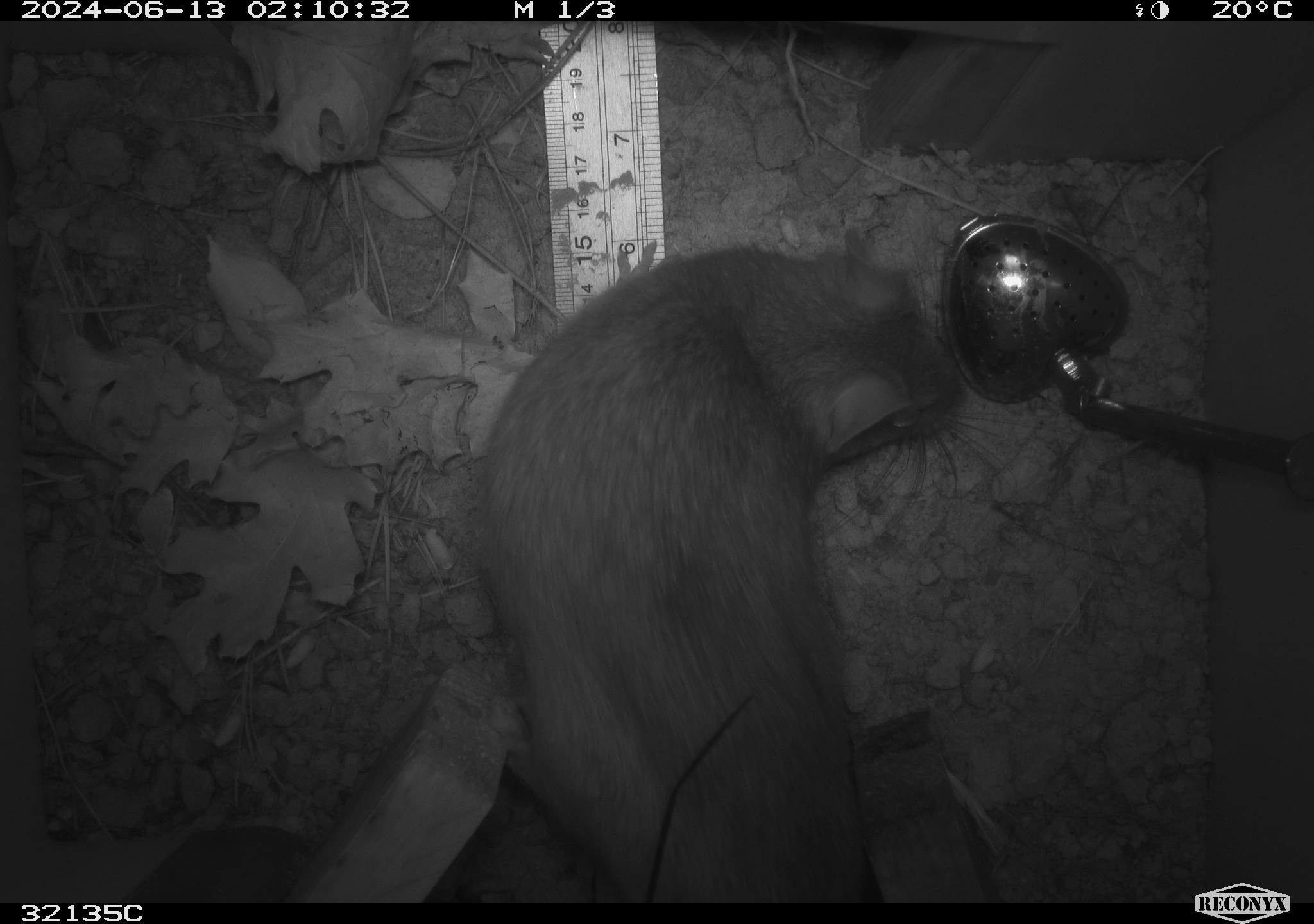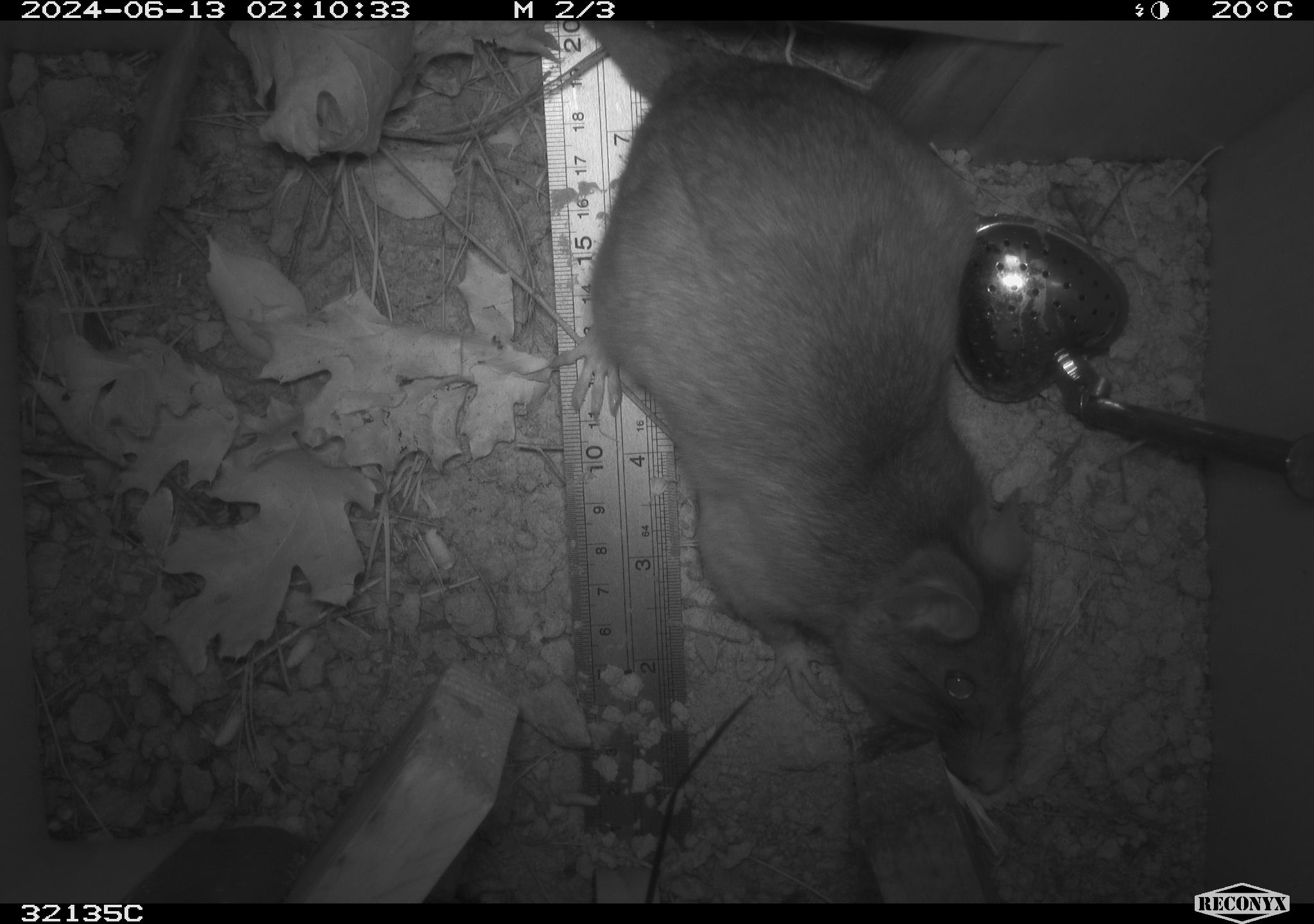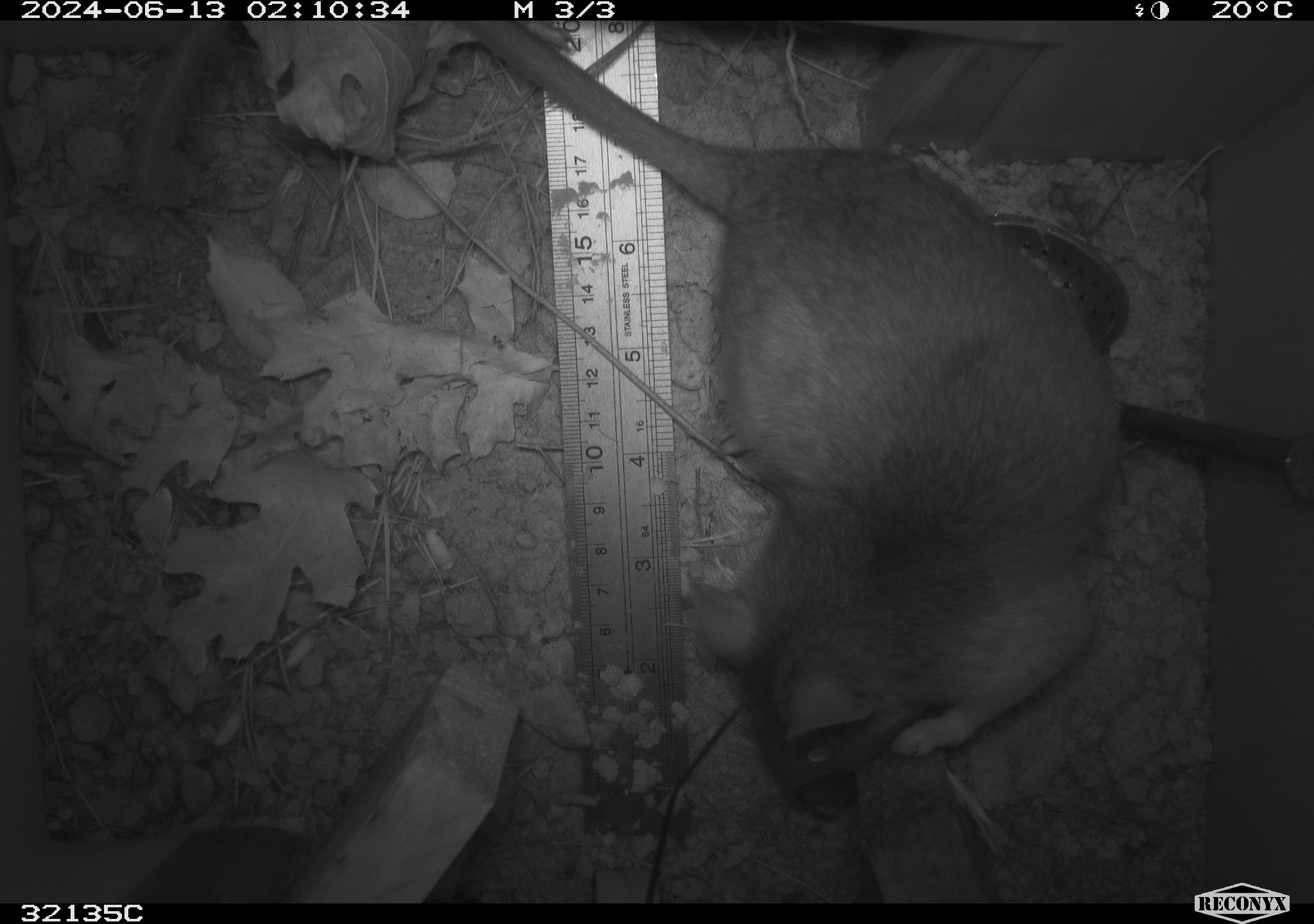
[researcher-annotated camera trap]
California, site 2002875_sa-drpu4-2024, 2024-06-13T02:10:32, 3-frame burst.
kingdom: Animalia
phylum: Chordata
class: Mammalia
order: Rodentia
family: Cricetidae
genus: Neotoma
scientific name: Neotoma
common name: pack rat or woodrat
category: neotoma species